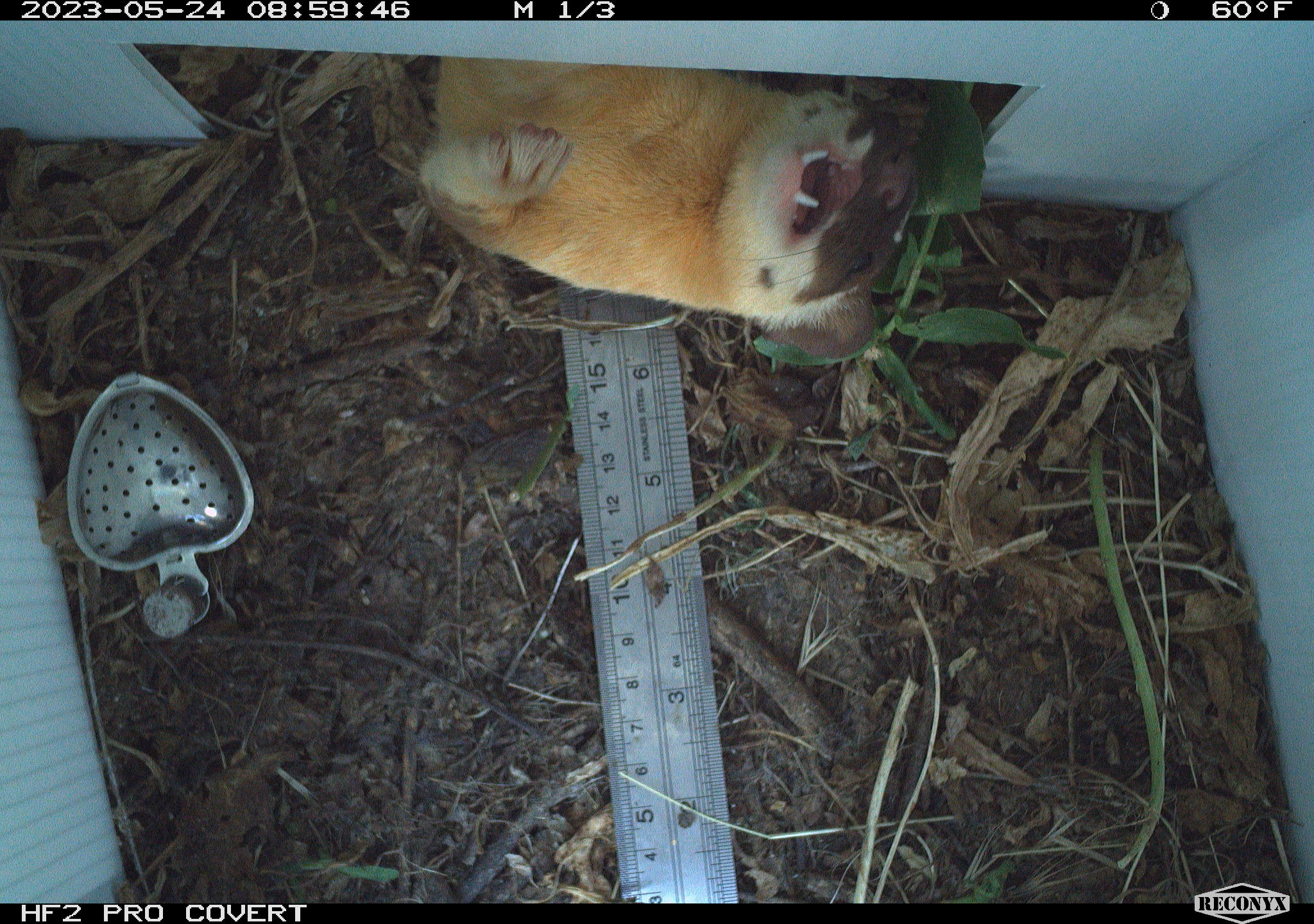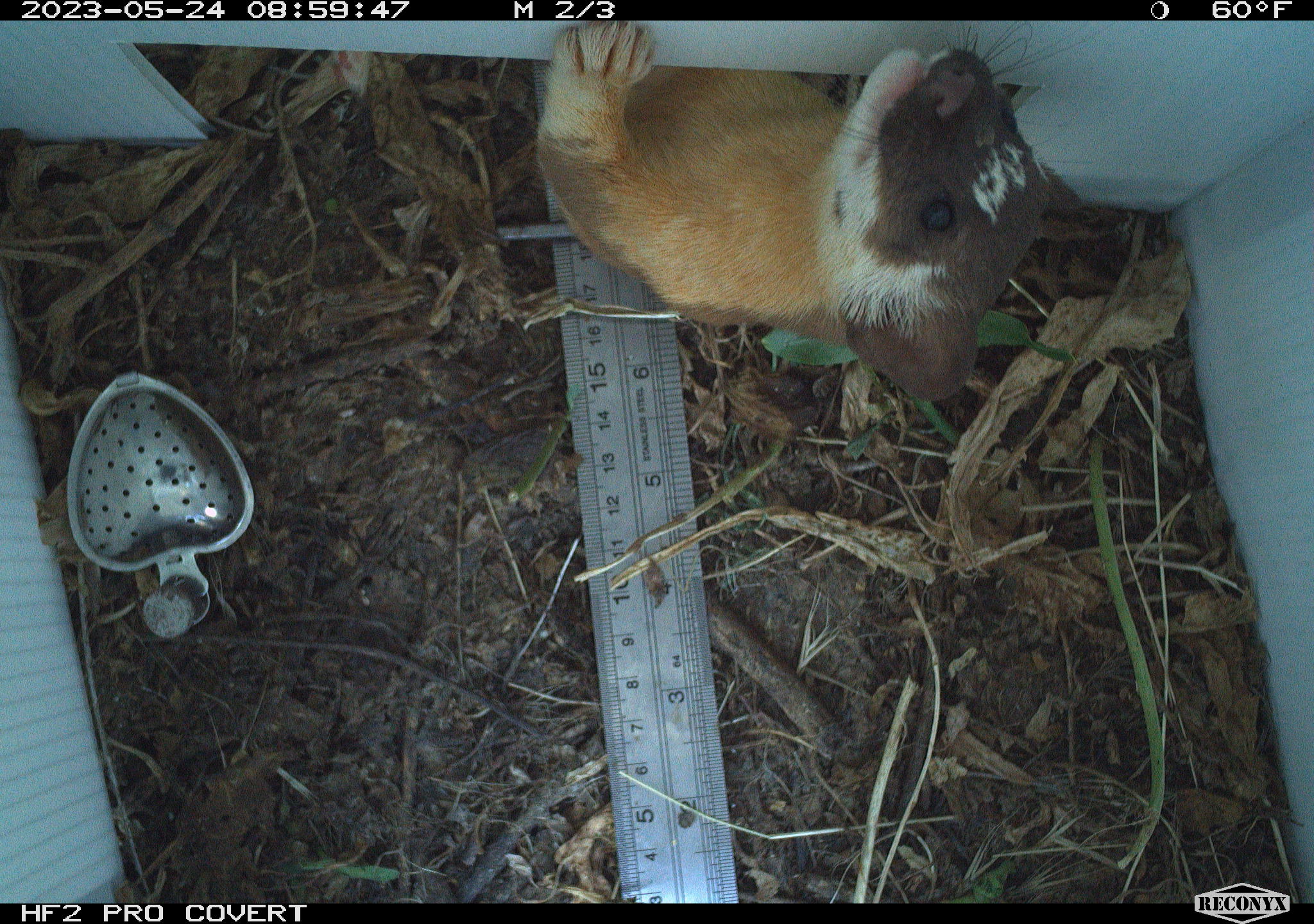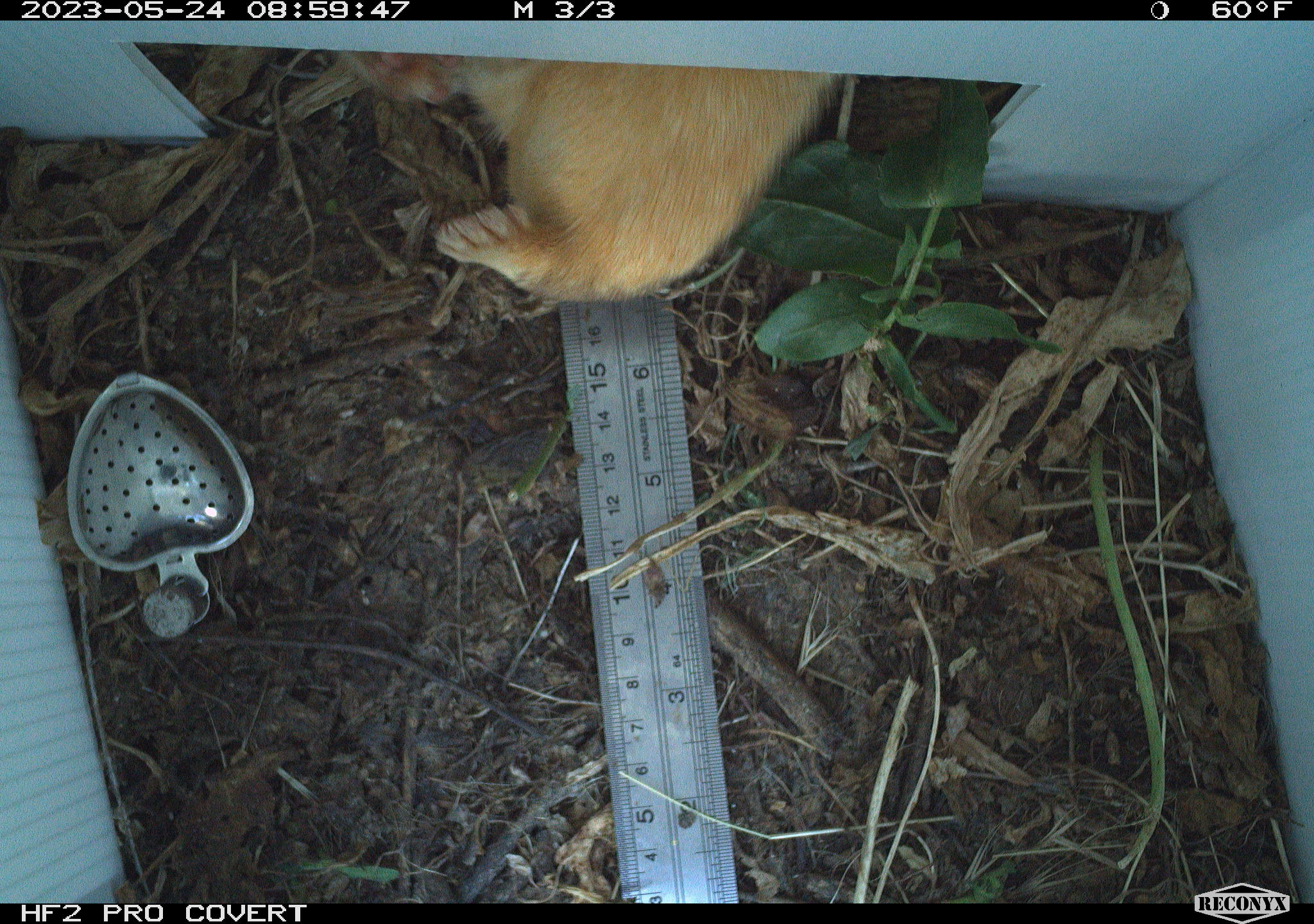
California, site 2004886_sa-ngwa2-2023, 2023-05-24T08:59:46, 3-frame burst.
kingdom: Animalia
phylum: Chordata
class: Mammalia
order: Carnivora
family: Mustelidae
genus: Neogale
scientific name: Neogale frenata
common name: long-tailed weasel